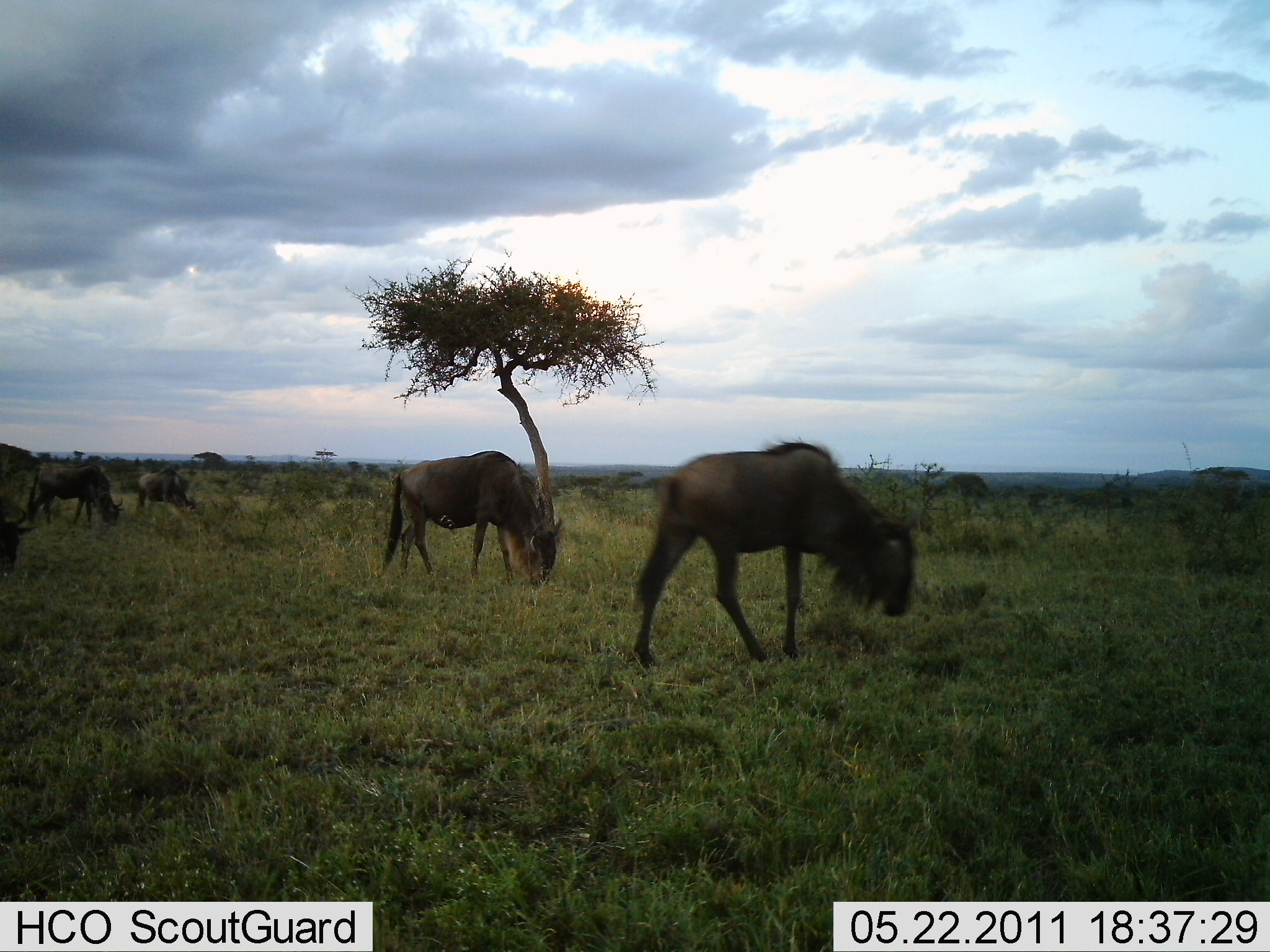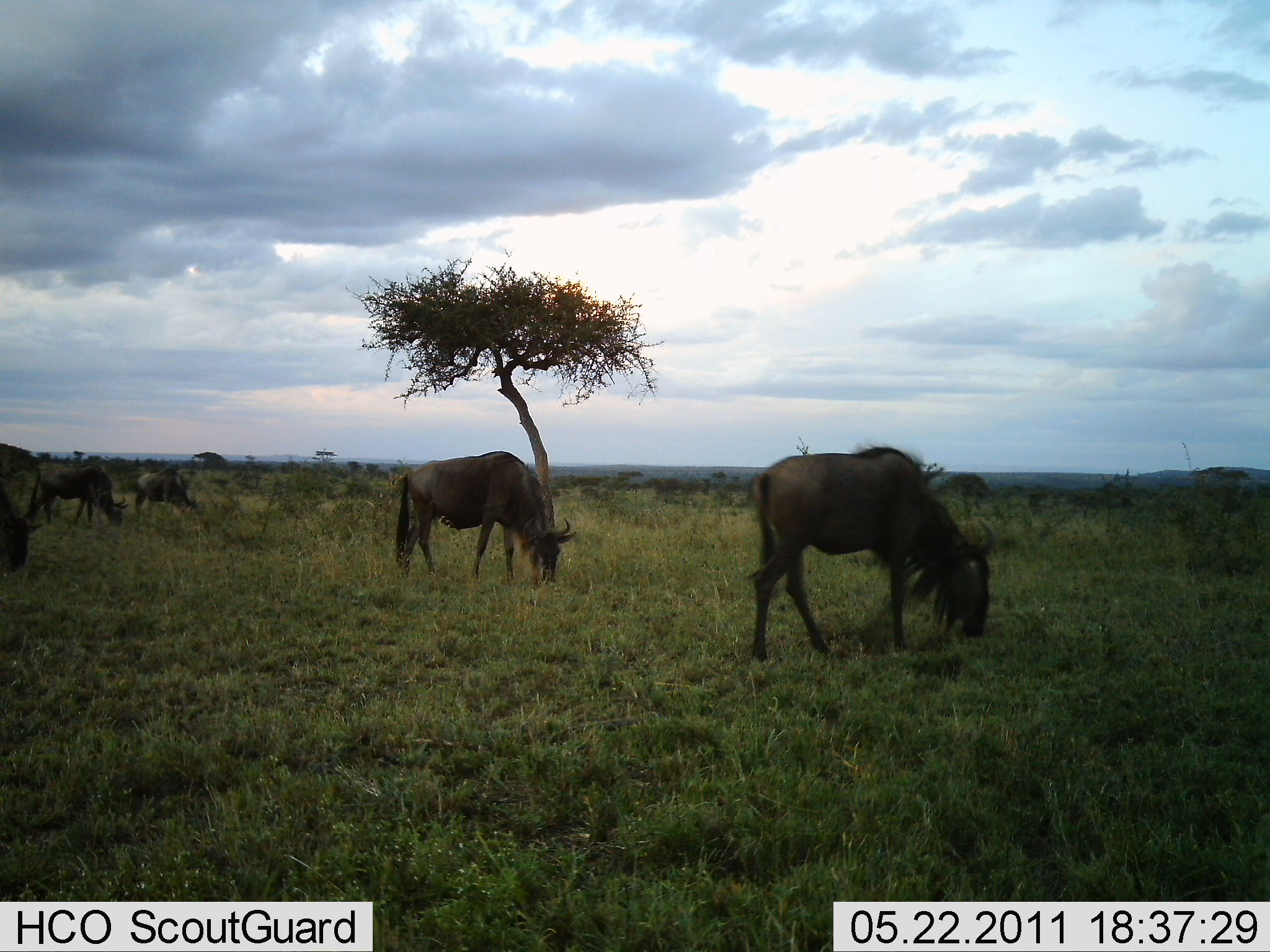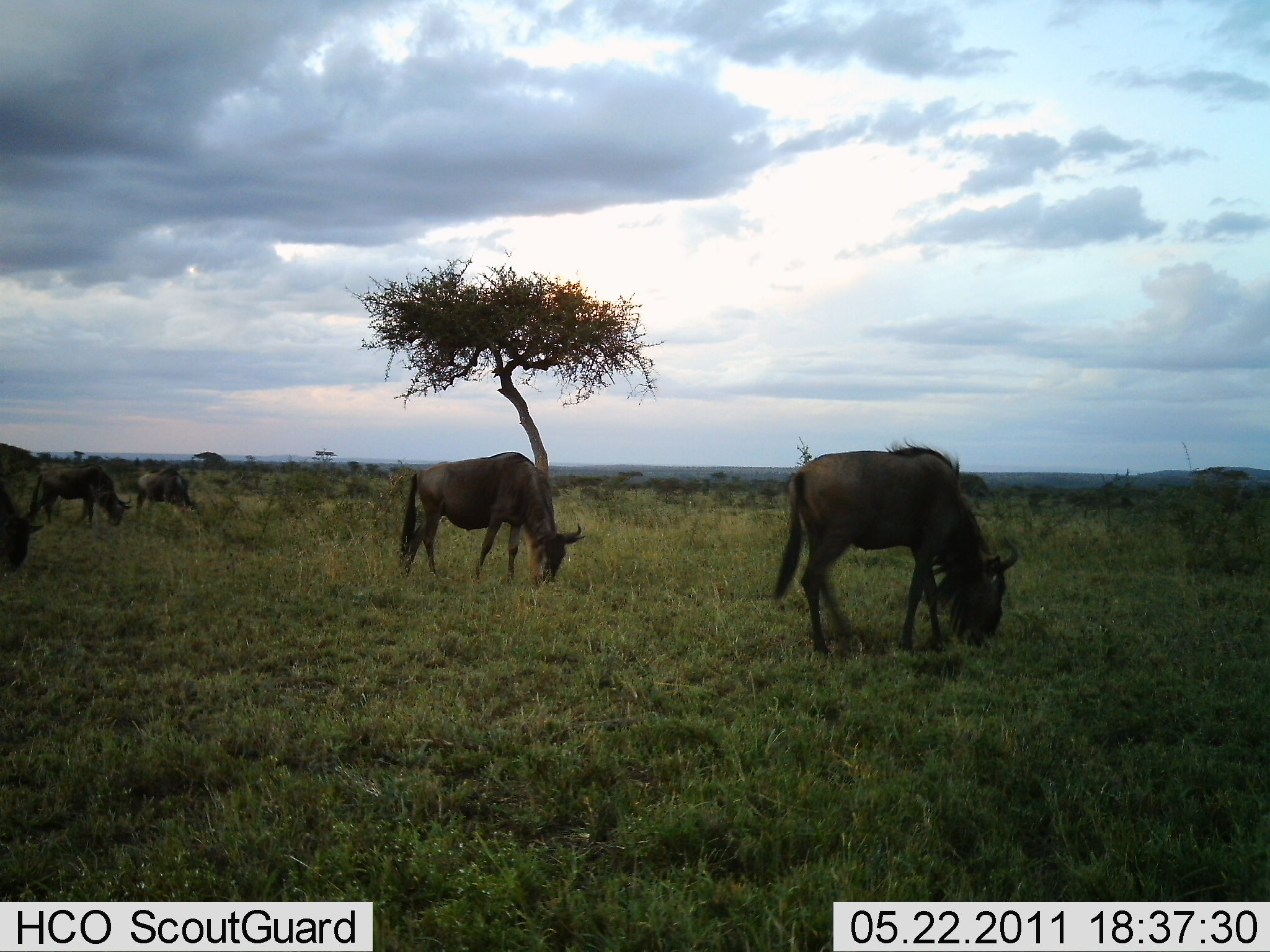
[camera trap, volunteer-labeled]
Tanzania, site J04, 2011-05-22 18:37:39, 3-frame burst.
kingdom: Animalia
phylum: Chordata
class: Mammalia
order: Artiodactyla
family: Bovidae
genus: Connochaetes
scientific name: Connochaetes taurinus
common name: blue wildebeest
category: wildebeest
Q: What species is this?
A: Wildebeest (blue wildebeest) (Connochaetes taurinus).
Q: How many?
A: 5.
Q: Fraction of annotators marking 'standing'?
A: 42%.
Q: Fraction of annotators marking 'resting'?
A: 0%.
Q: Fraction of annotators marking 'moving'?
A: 17%.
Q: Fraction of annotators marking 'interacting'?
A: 0%.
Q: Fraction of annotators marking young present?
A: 0%.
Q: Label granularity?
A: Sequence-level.